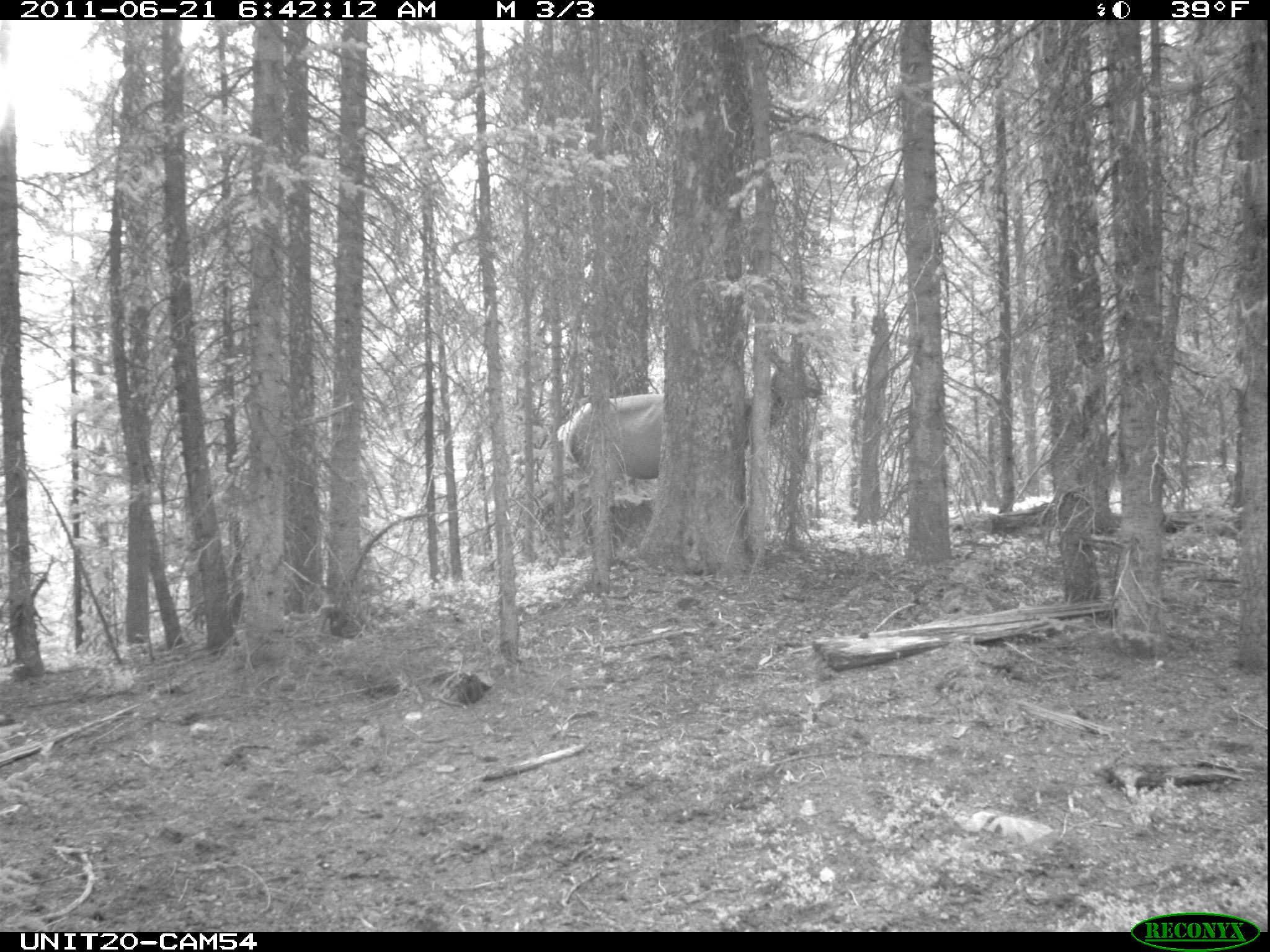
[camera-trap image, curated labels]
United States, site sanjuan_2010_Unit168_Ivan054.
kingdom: Animalia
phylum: Chordata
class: Mammalia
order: Artiodactyla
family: Cervidae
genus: Cervus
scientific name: Cervus elaphus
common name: red deer